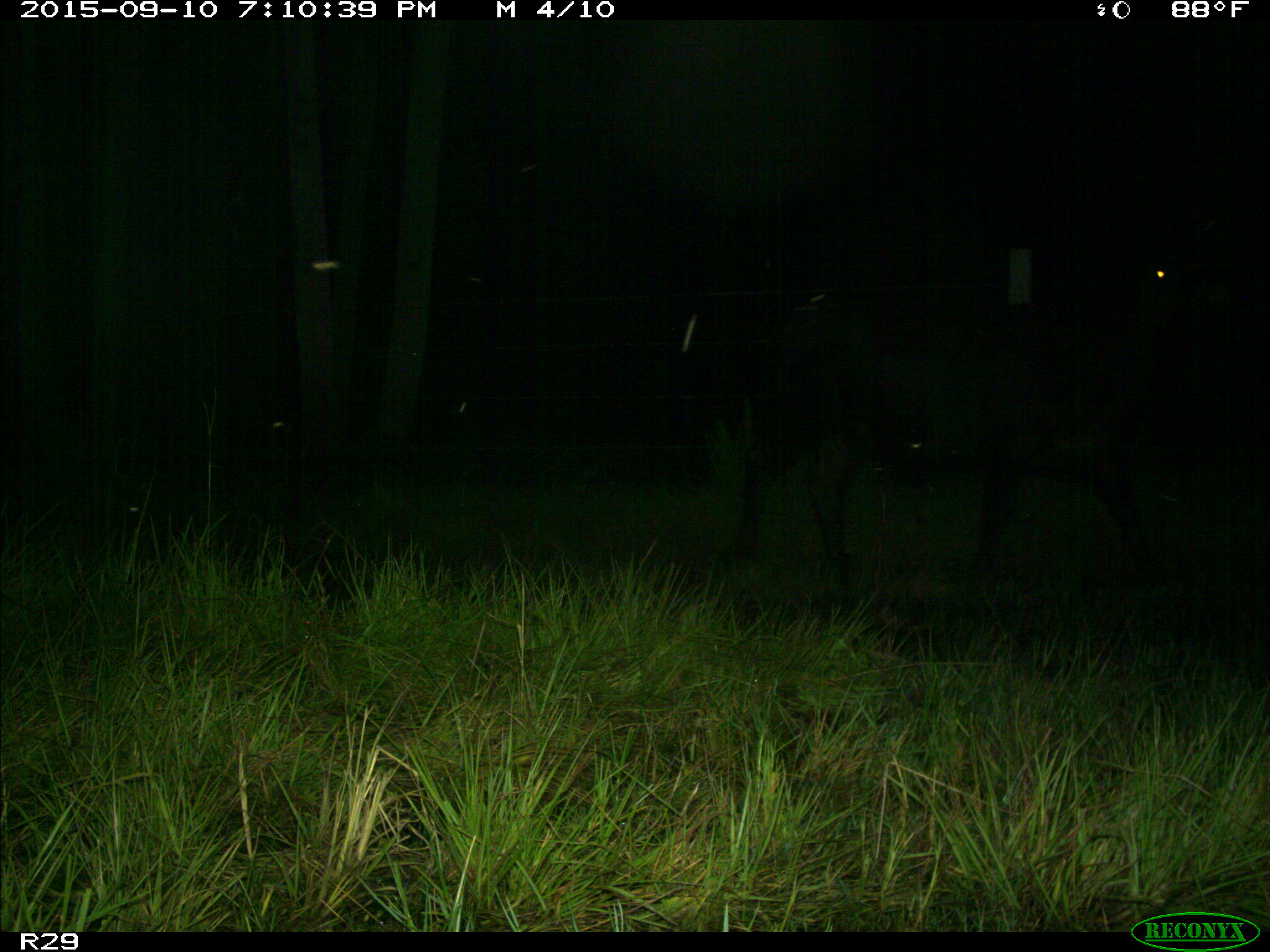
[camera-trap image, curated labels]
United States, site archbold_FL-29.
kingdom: Animalia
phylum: Chordata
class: Mammalia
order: Artiodactyla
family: Bovidae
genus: Bos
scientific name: Bos taurus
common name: domestic cow